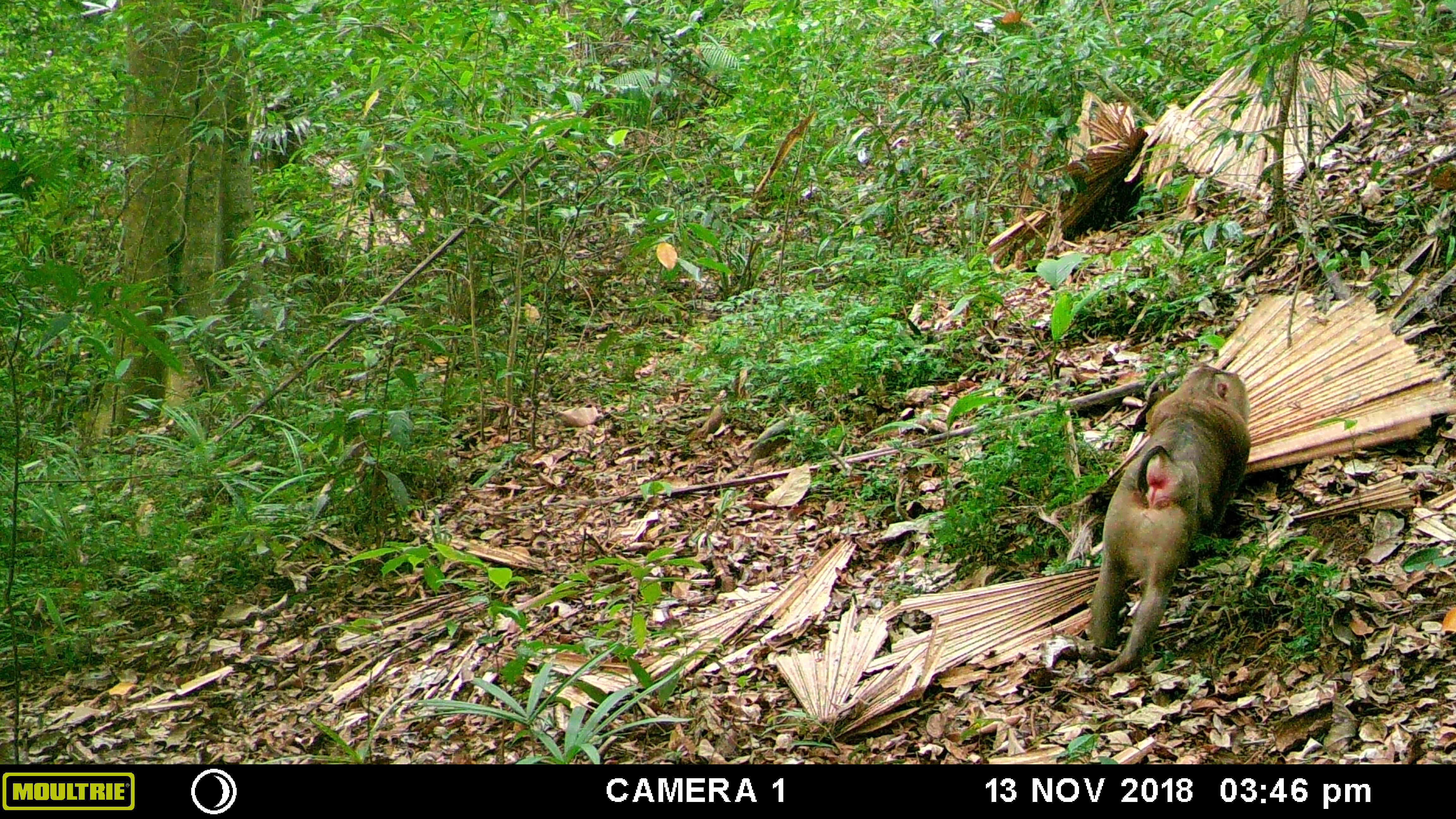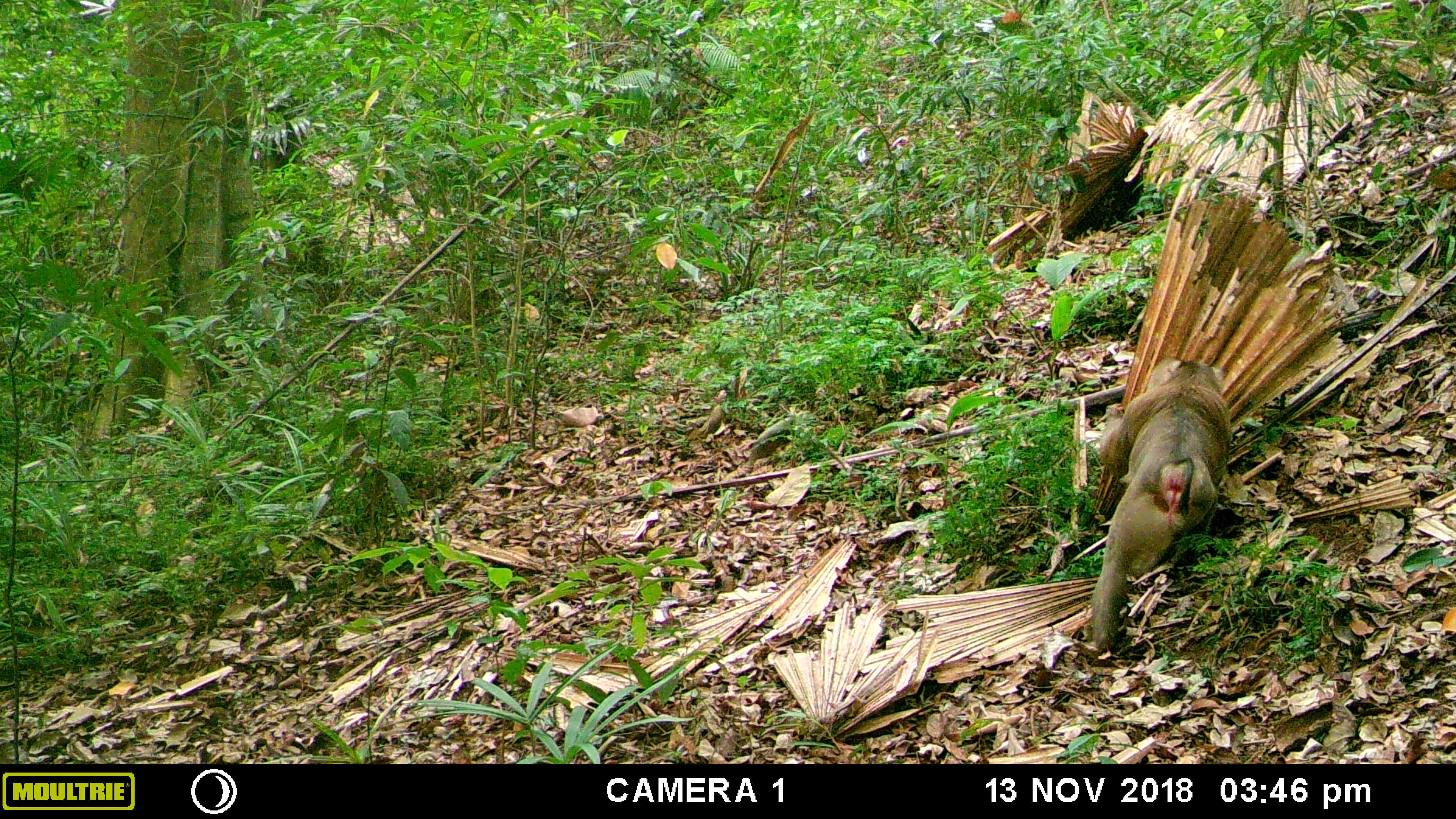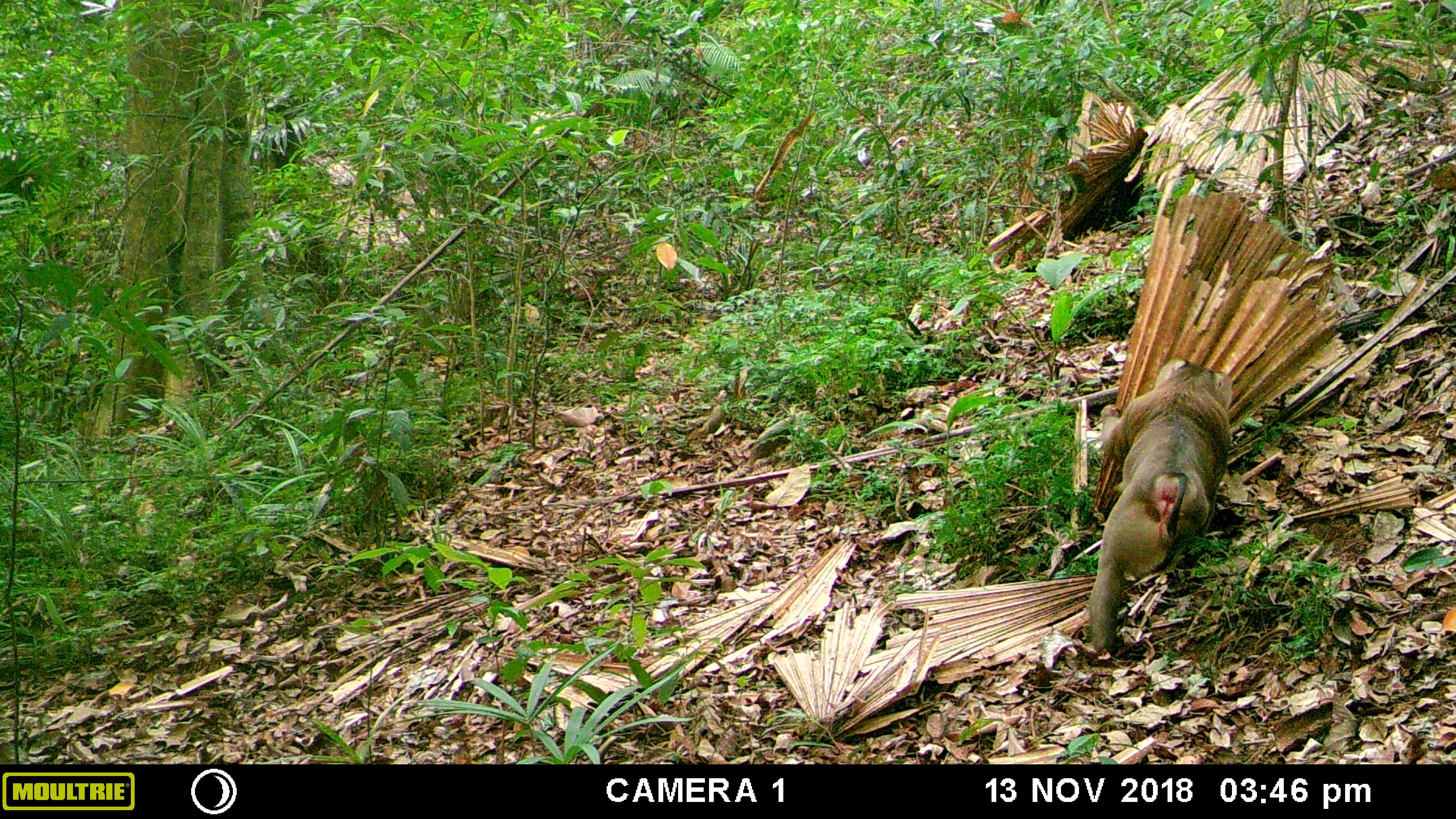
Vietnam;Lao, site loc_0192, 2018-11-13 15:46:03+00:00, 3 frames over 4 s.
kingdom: Animalia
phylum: Chordata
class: Mammalia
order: Primates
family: Cercopithecidae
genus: Macaca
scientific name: Macaca nemestrina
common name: pig-tailed macaque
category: pig tailed macaque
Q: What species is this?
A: Pig tailed macaque (pig-tailed macaque) (Macaca nemestrina).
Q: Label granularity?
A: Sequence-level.